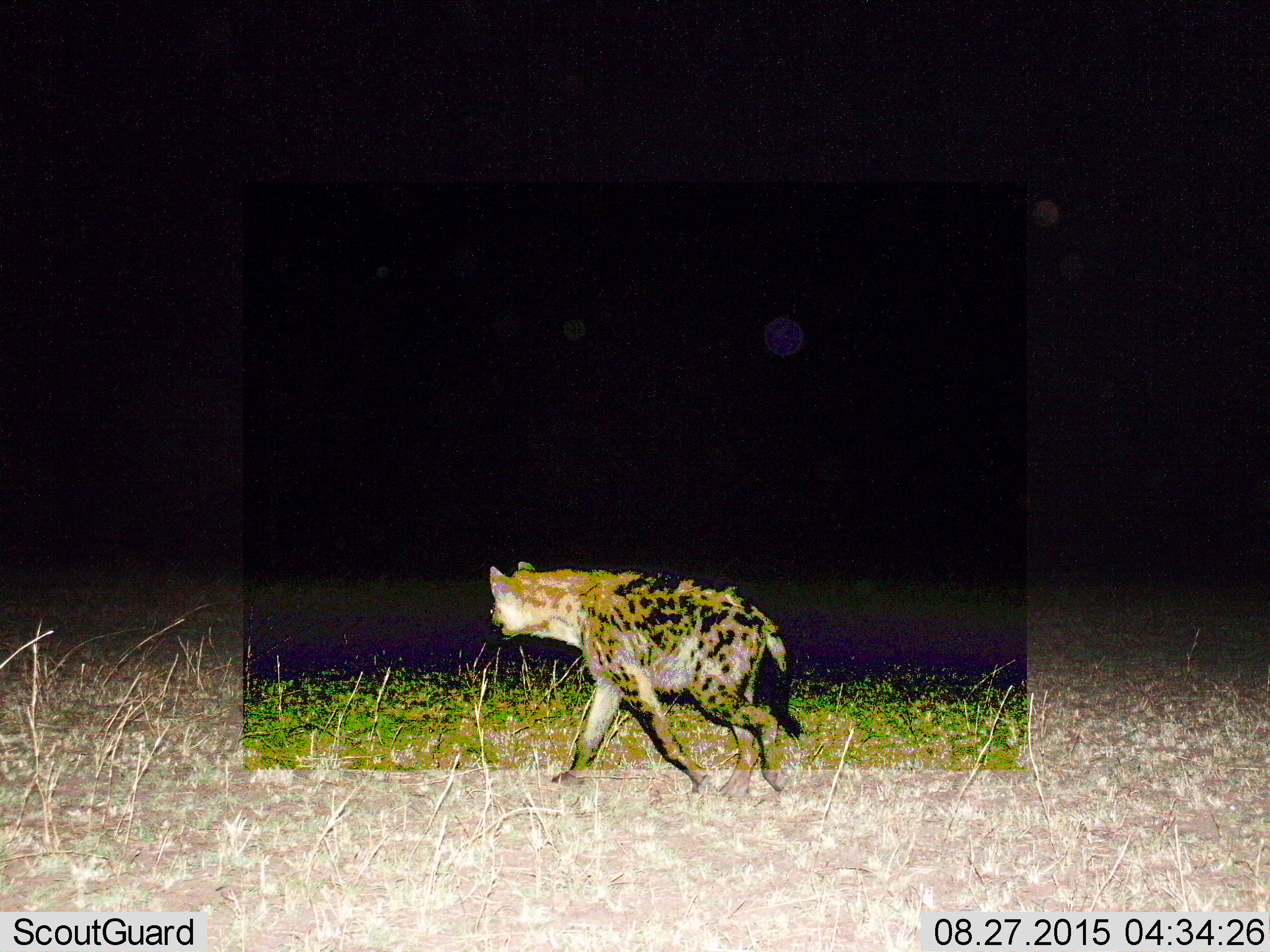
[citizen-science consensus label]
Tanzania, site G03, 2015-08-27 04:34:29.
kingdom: Animalia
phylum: Chordata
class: Mammalia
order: Carnivora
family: Hyaenidae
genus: Crocuta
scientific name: Crocuta crocuta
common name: spotted hyena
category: hyenaspotted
Hyenaspotted (spotted hyena) (Crocuta crocuta), count 1. Behavior (volunteer vote fractions): standing 26%, resting 0%, moving 84%, interacting 0%. Young present (vote fraction): 0%. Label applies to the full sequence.